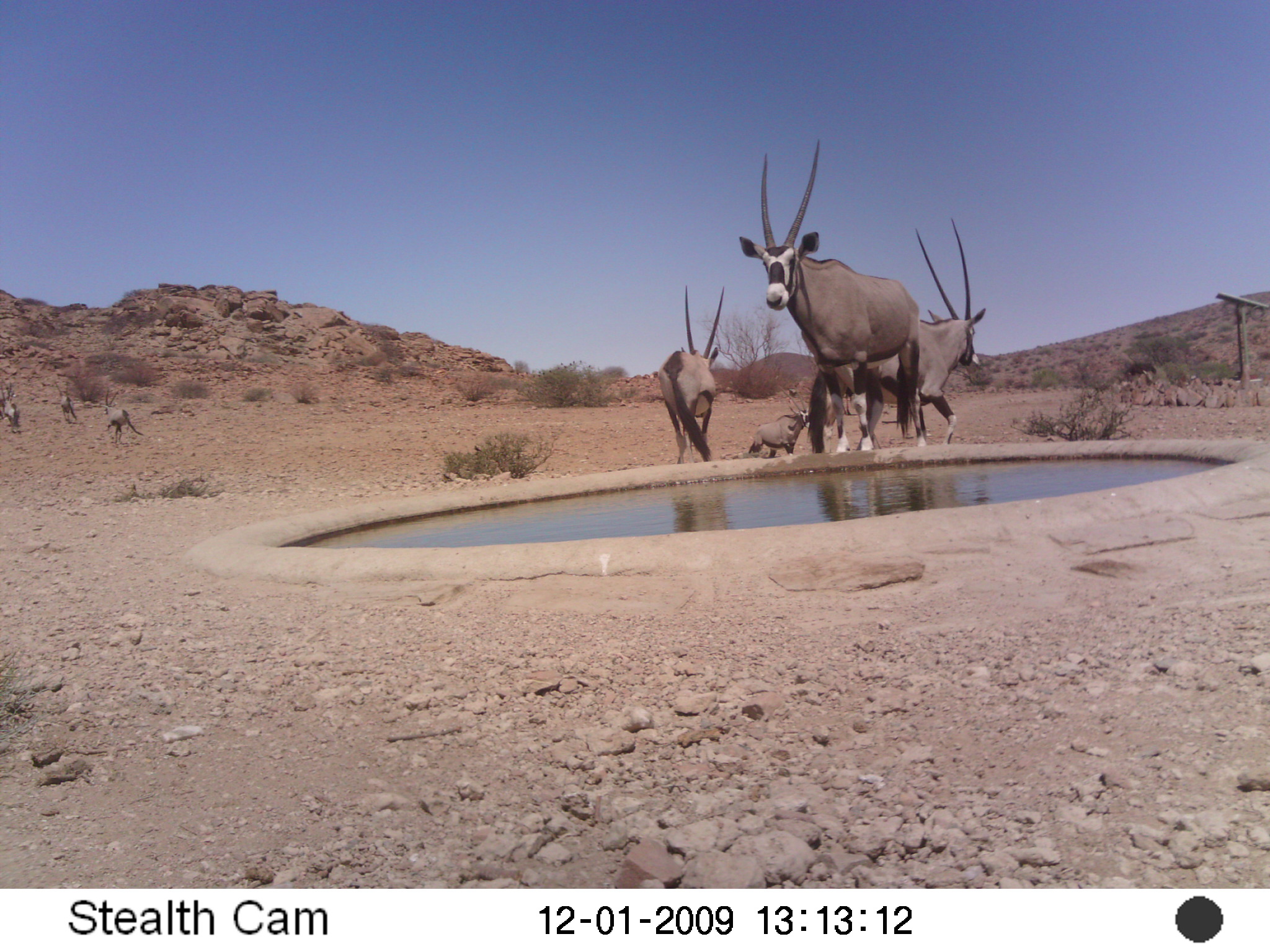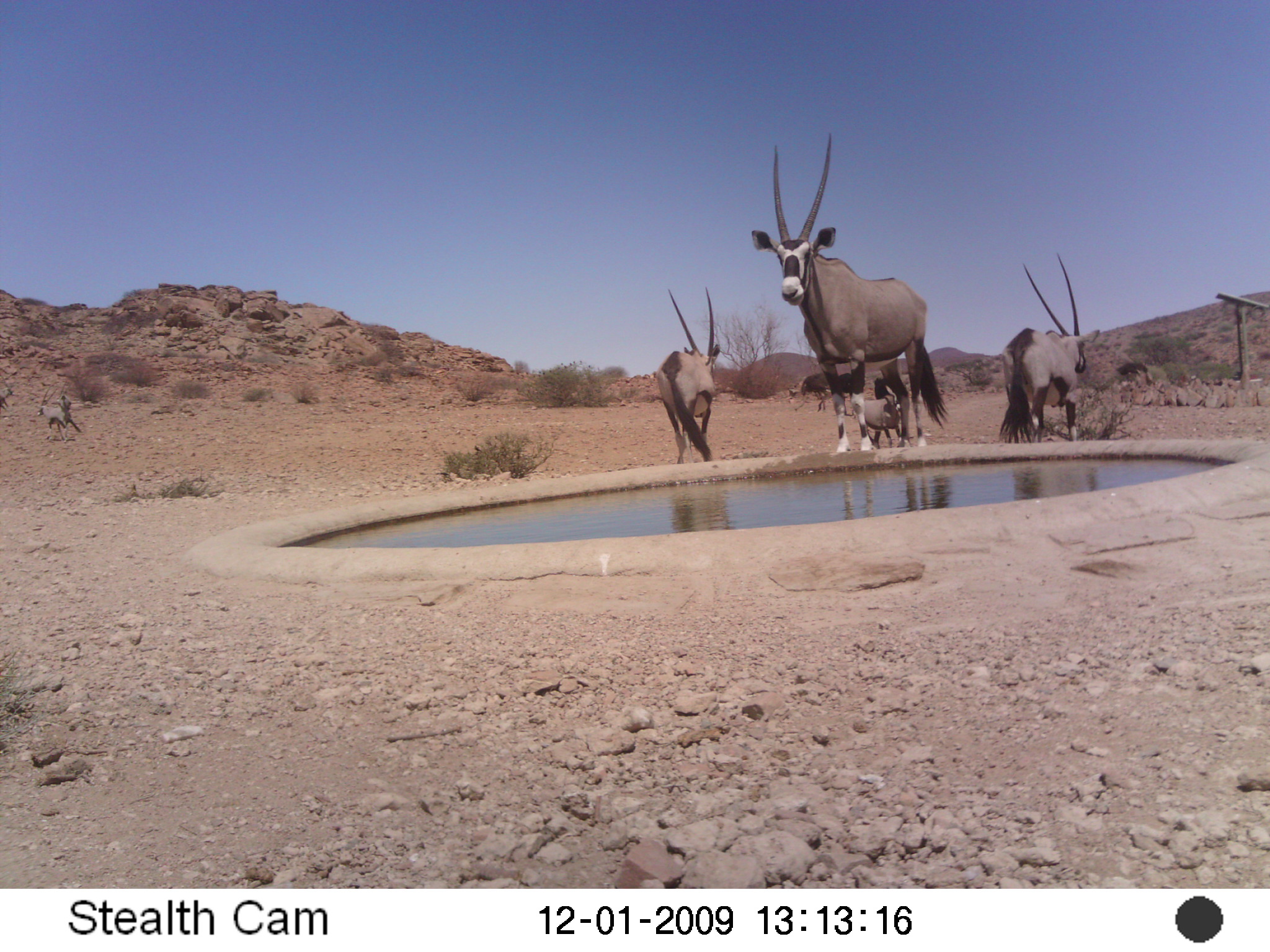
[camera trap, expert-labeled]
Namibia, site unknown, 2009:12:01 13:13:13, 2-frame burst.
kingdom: Animalia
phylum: Chordata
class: Mammalia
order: Artiodactyla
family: Bovidae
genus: Oryx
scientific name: Oryx gazella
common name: gemsbok